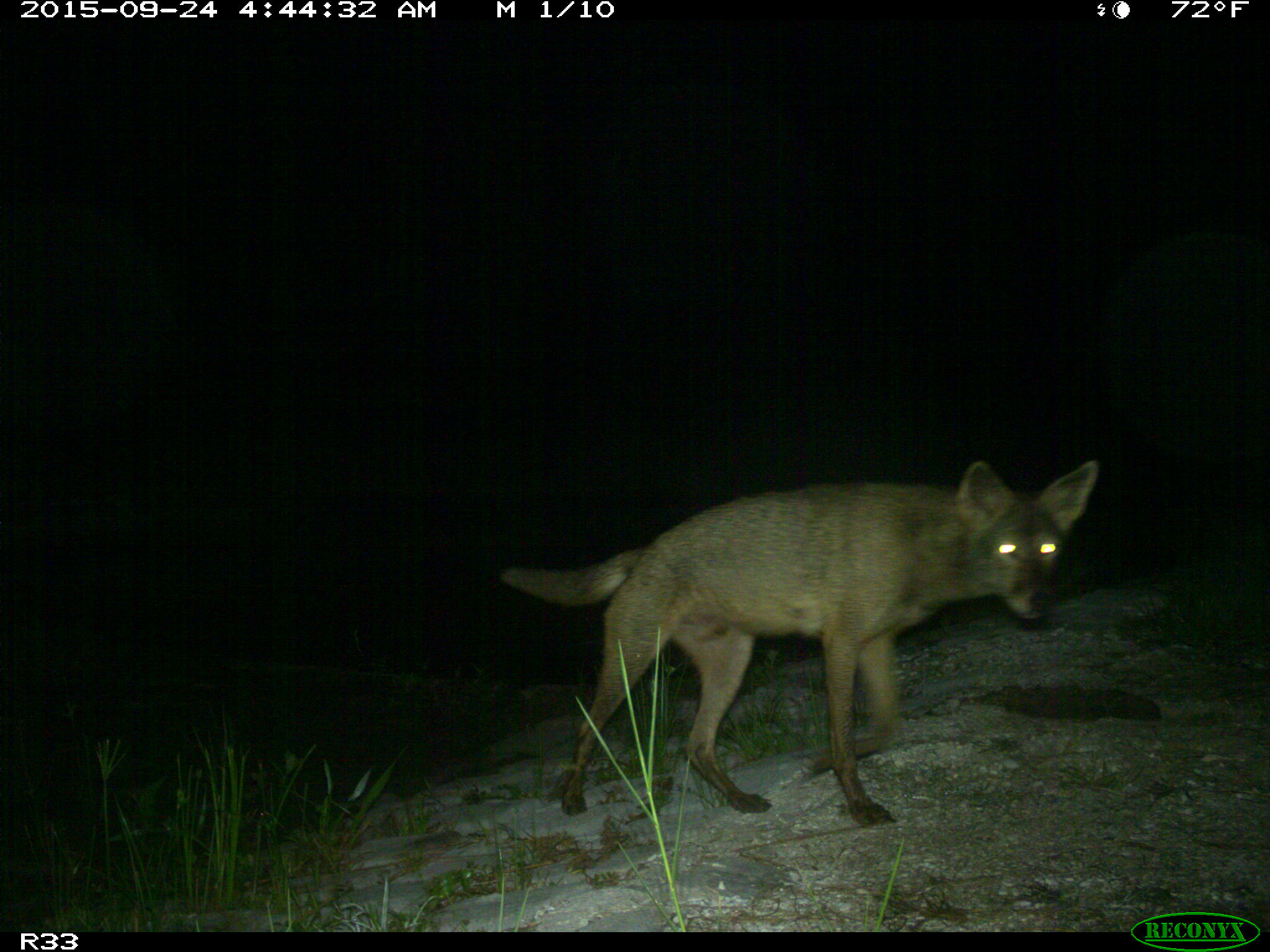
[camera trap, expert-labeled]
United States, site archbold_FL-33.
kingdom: Animalia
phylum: Chordata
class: Mammalia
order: Carnivora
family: Canidae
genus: Canis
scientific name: Canis latrans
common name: coyote